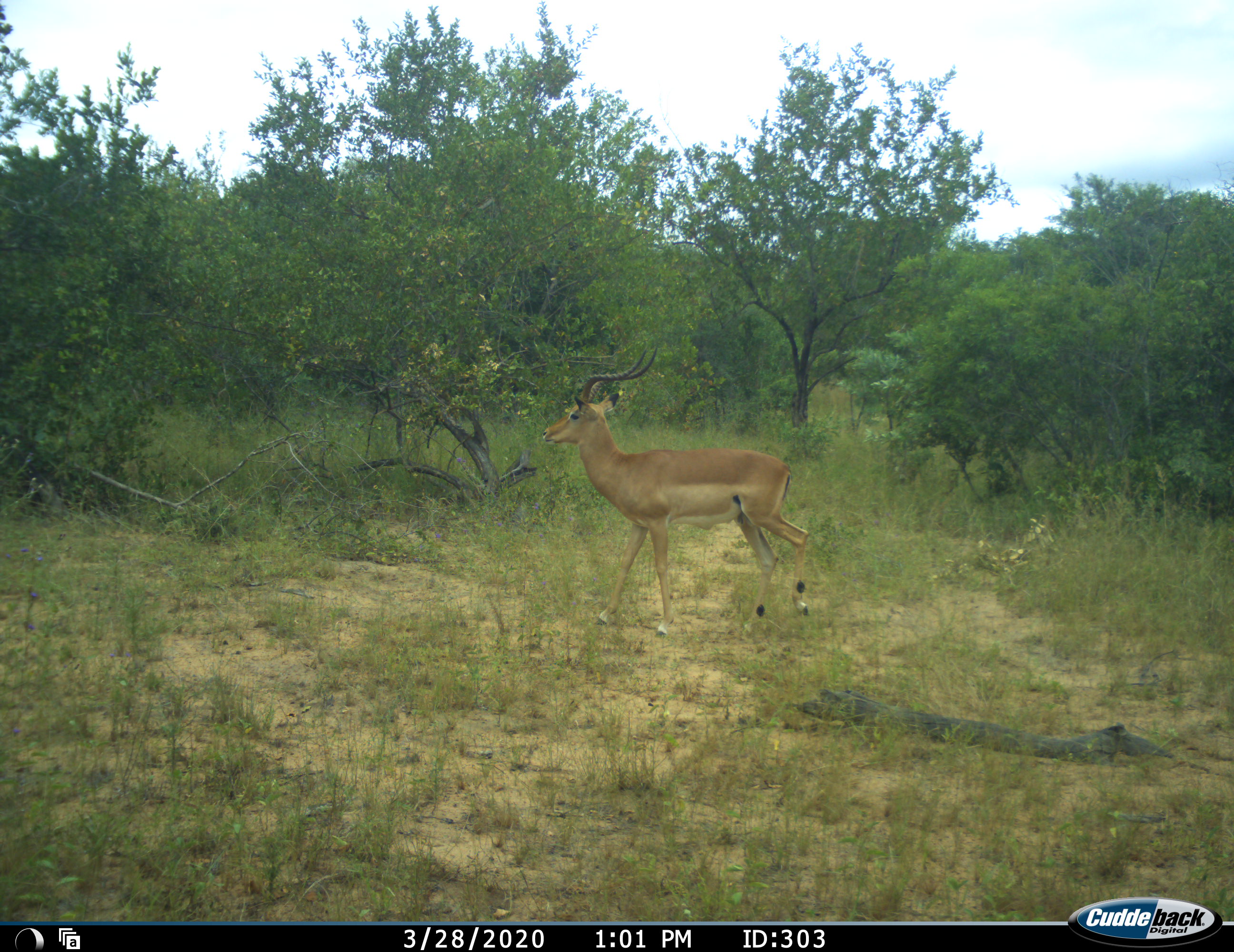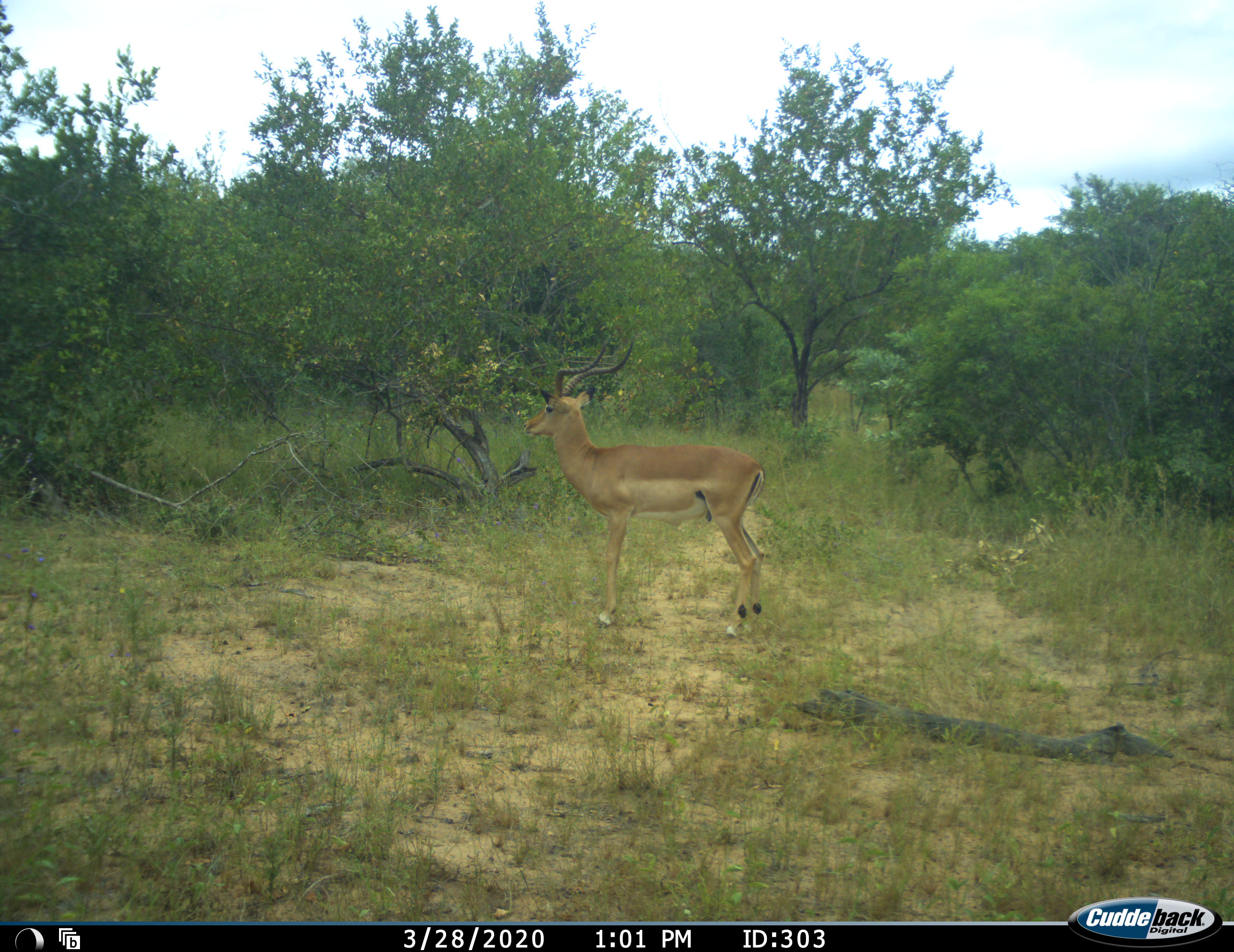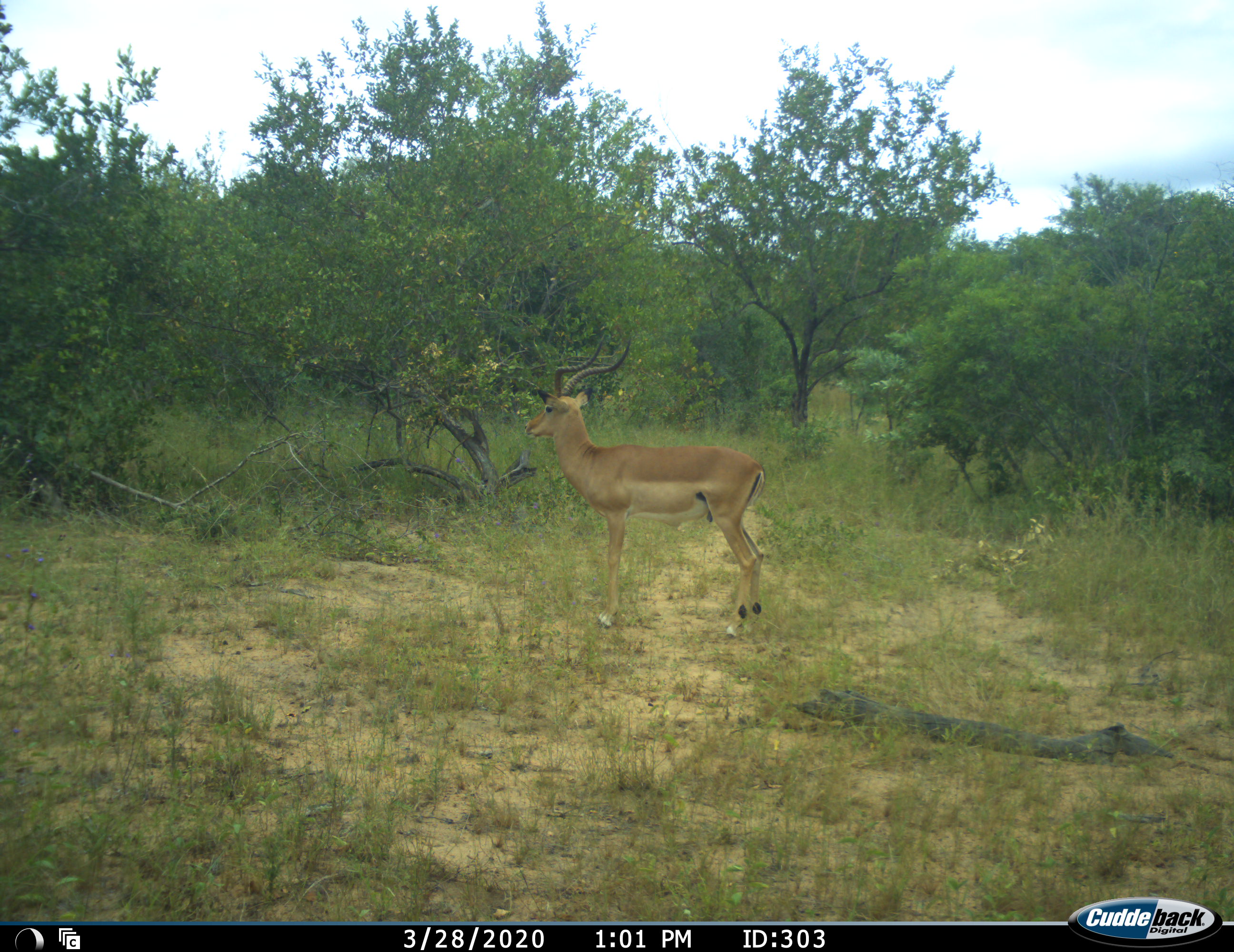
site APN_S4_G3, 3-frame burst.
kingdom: Animalia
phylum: Chordata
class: Mammalia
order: Artiodactyla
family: Bovidae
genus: Aepyceros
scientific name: Aepyceros melampus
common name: impala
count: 1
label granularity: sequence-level